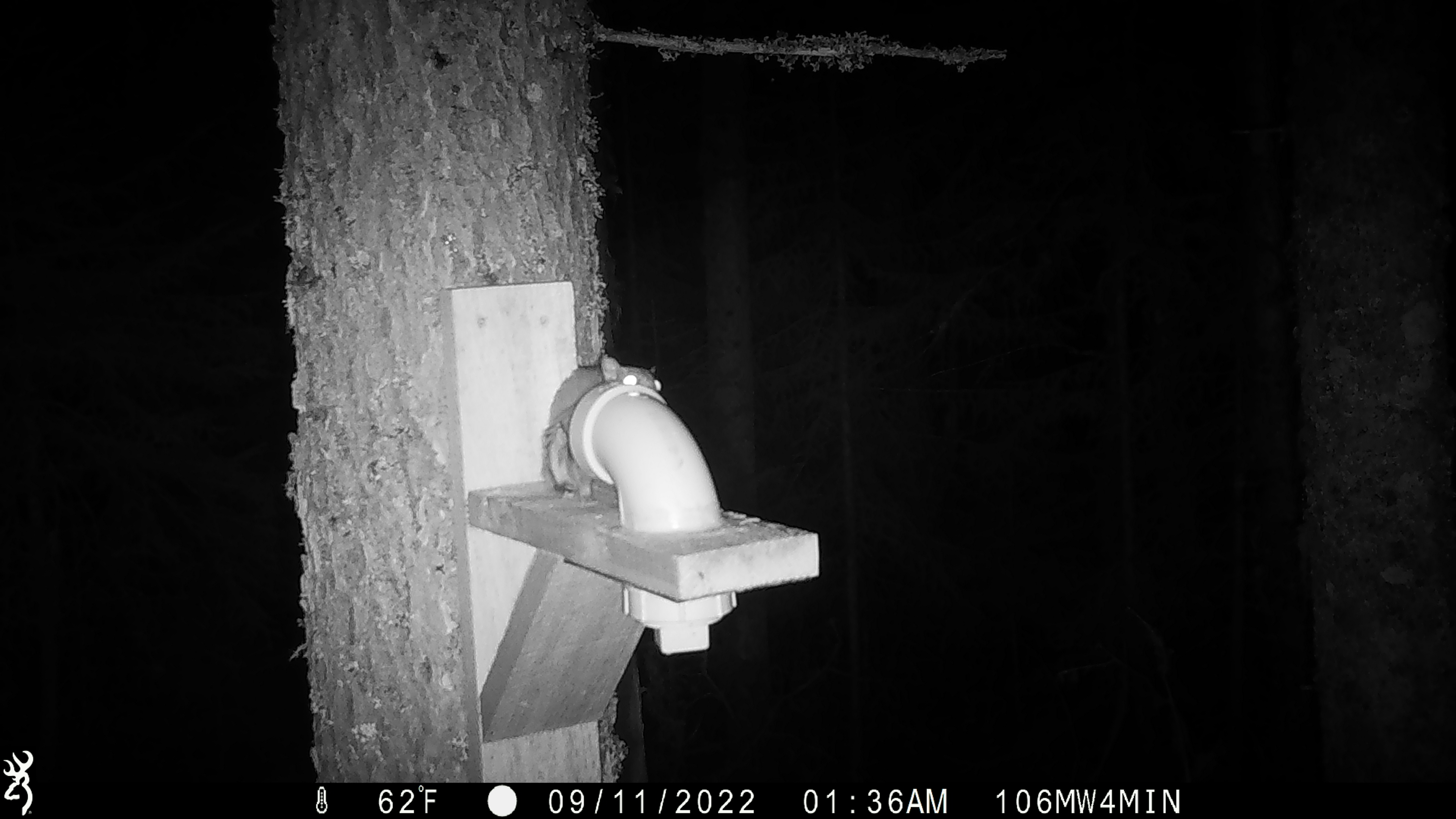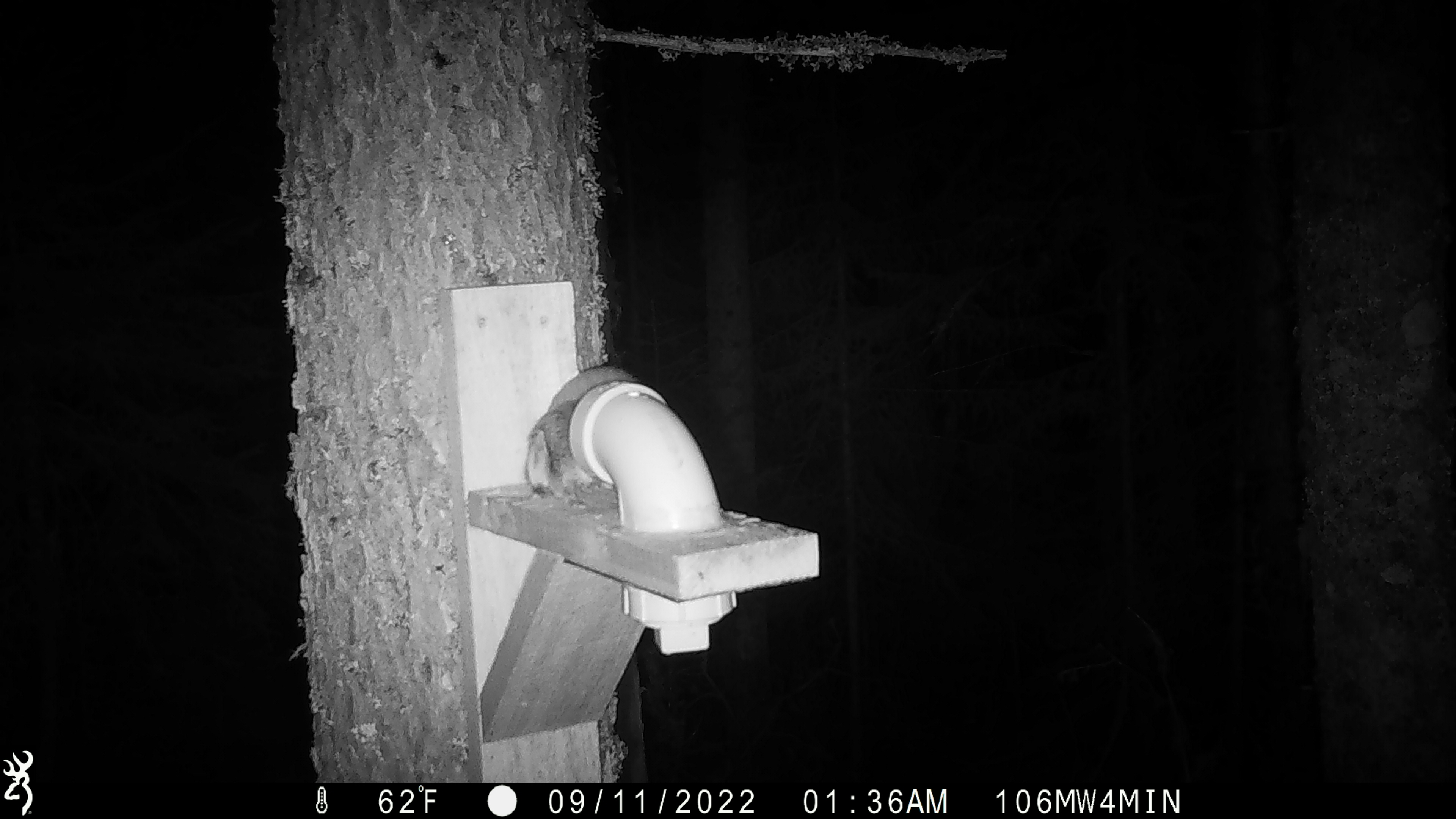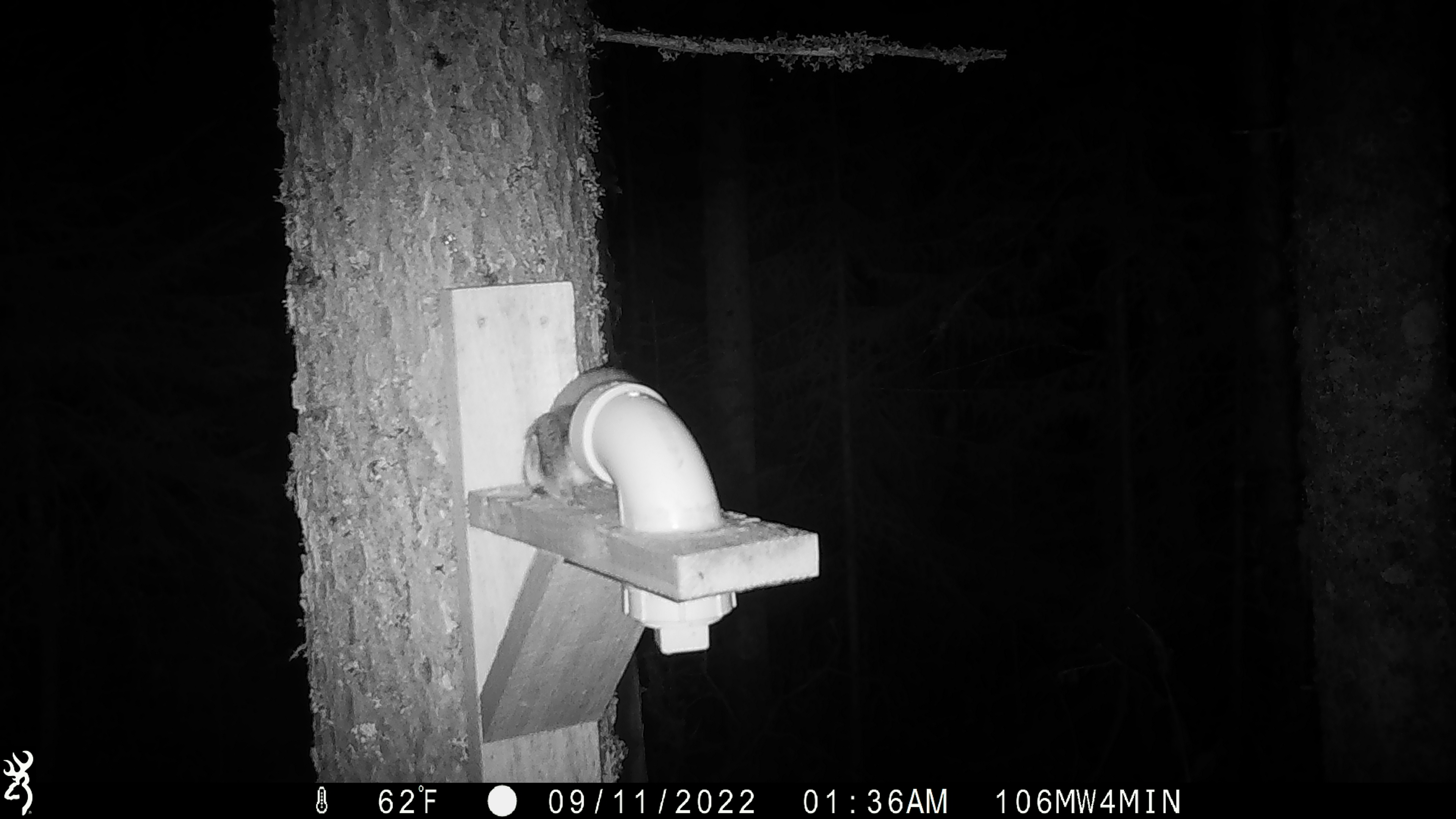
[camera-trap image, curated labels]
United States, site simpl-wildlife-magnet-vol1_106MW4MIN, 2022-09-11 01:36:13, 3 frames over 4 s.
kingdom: Animalia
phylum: Chordata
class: Mammalia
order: Rodentia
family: Sciuridae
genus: Glaucomys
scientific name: Glaucomys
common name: flying squirrel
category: flying squirrel sp.